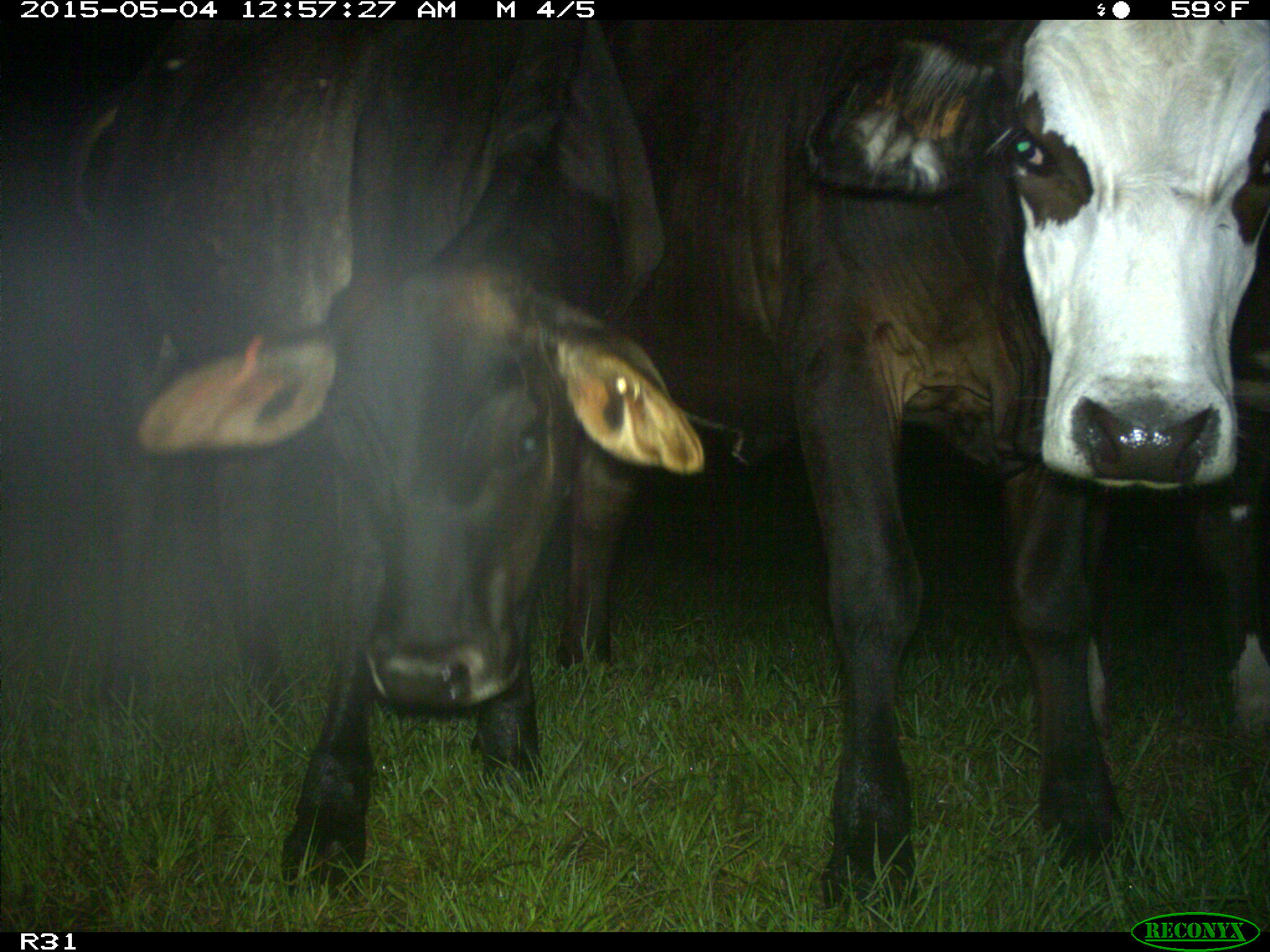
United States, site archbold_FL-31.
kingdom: Animalia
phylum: Chordata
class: Mammalia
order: Artiodactyla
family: Bovidae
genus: Bos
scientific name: Bos taurus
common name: domestic cow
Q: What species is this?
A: Bos taurus (domestic cow).